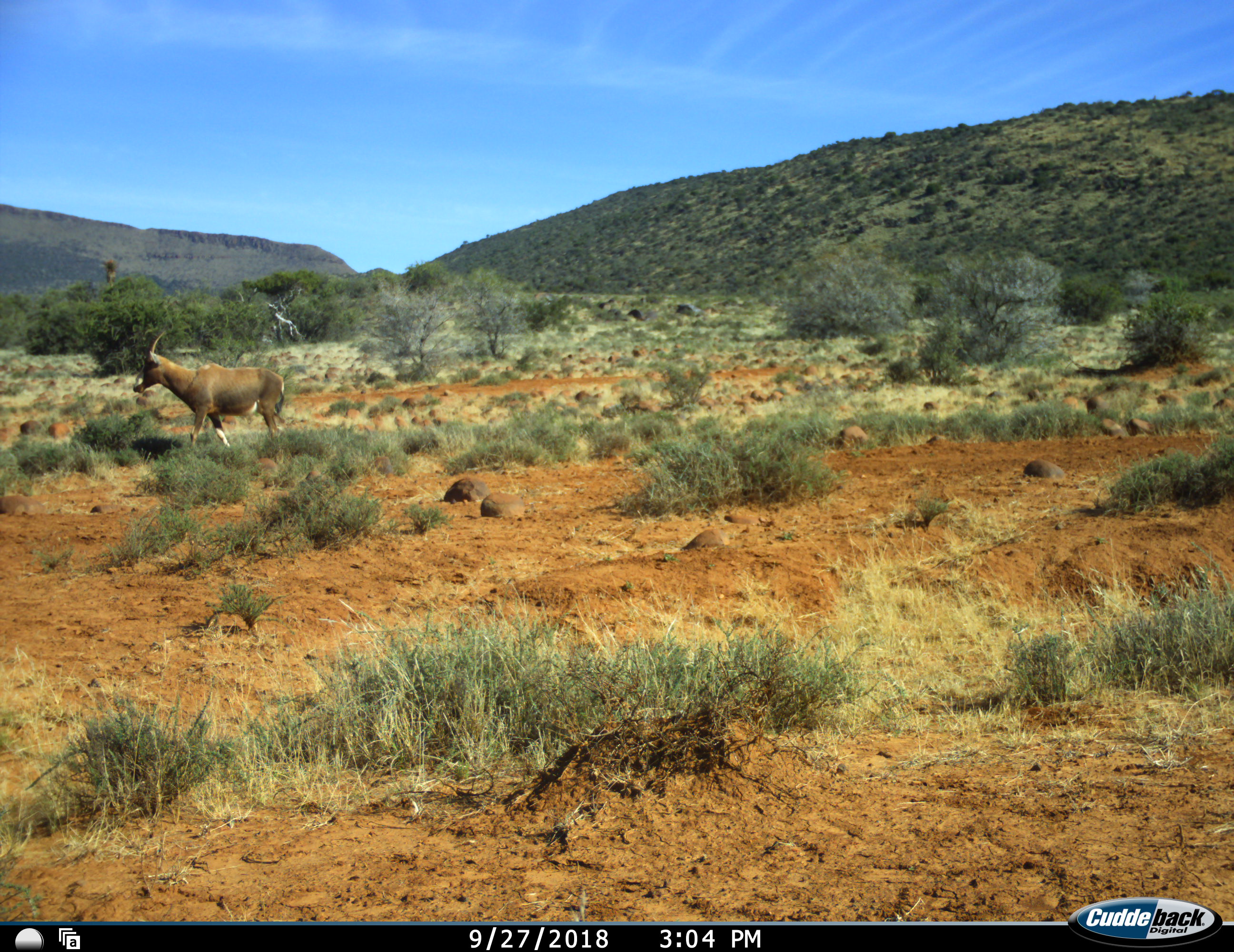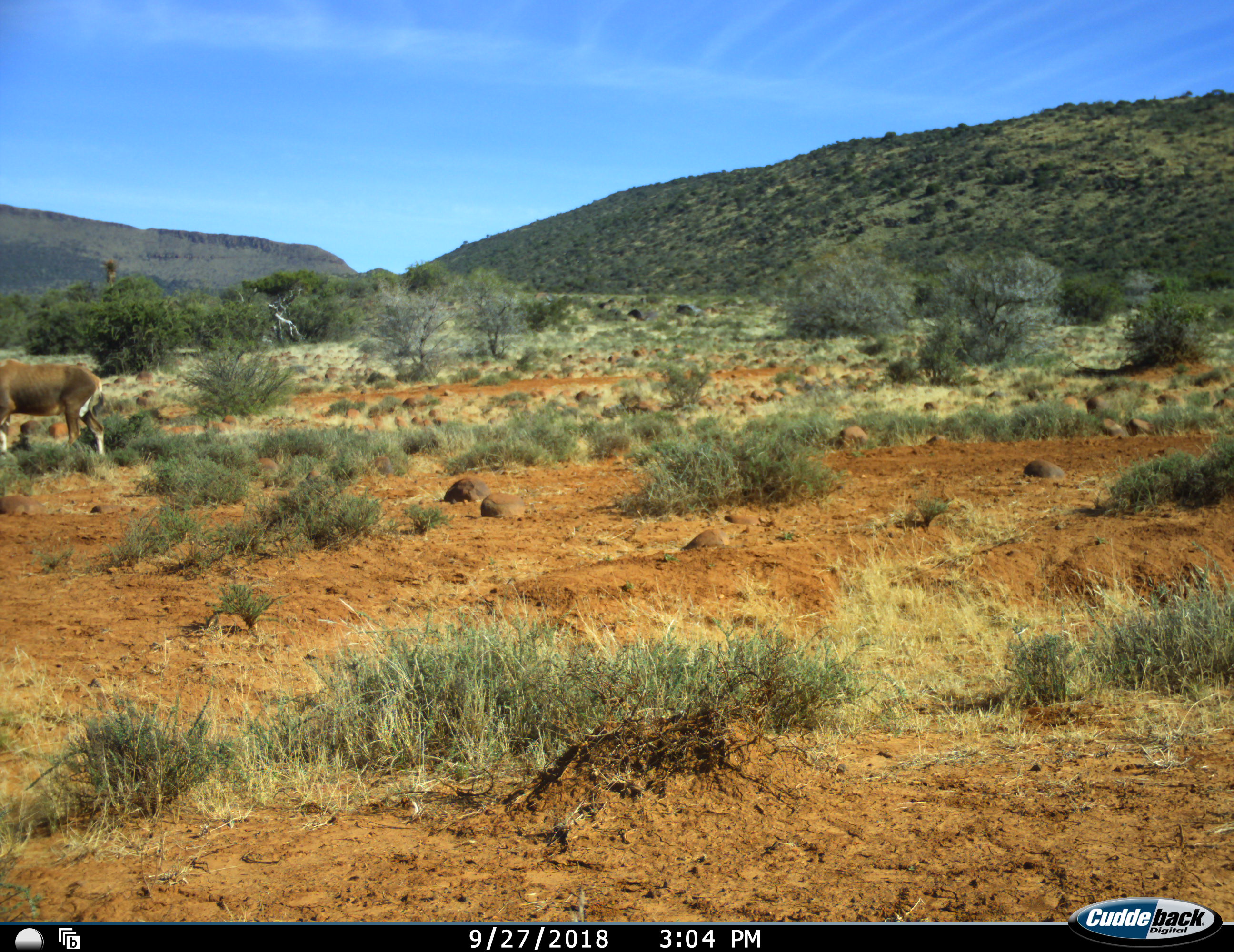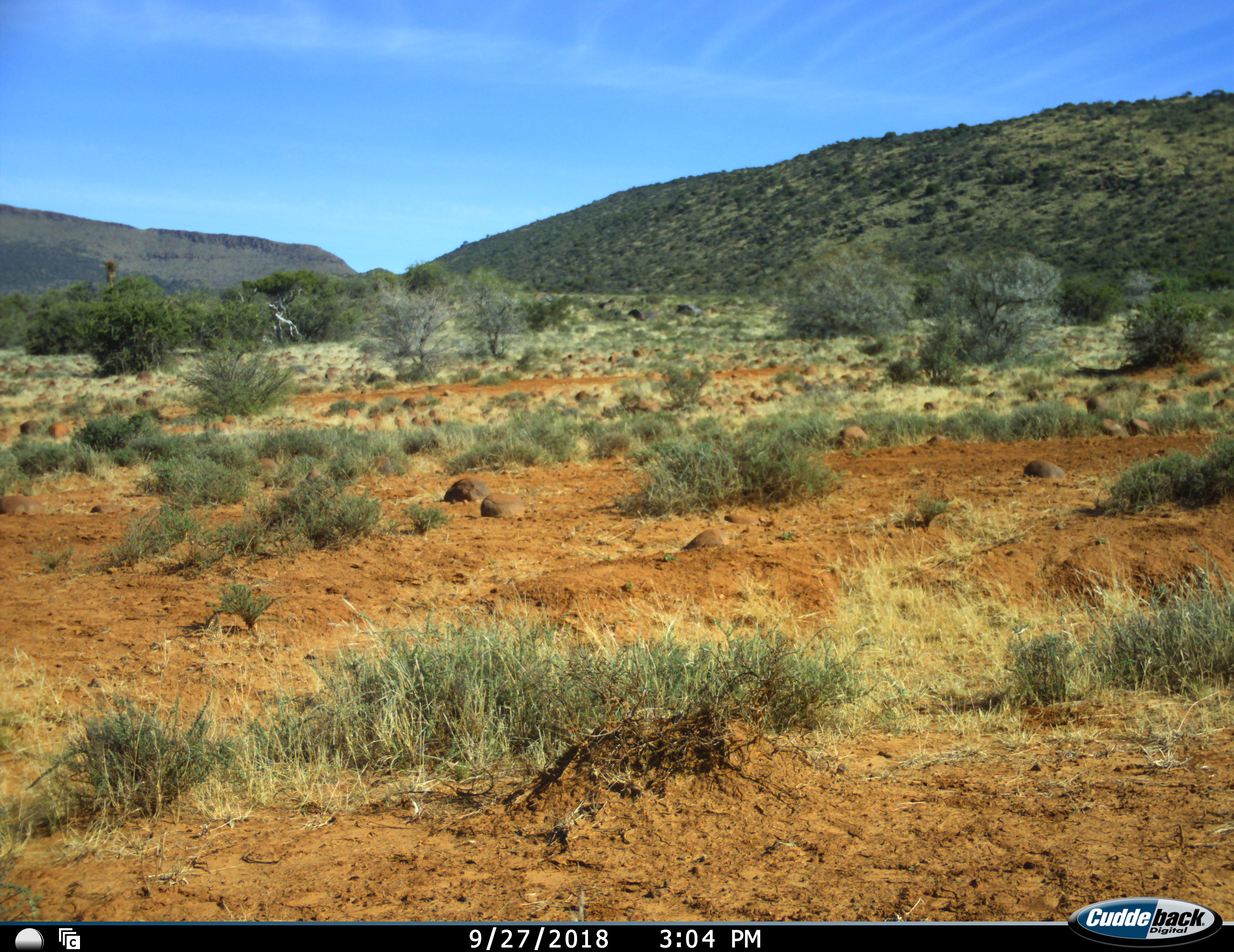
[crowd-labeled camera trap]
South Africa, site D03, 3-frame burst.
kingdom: Animalia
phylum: Chordata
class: Mammalia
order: Artiodactyla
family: Bovidae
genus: Damaliscus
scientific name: Damaliscus pygargus phillipsi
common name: blesbok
Blesbok (Damaliscus pygargus phillipsi), count 1. Behavior (volunteer vote fractions): standing 0%, resting 0%, moving 100%, interacting 0%. Young present (vote fraction): 0%. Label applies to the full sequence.